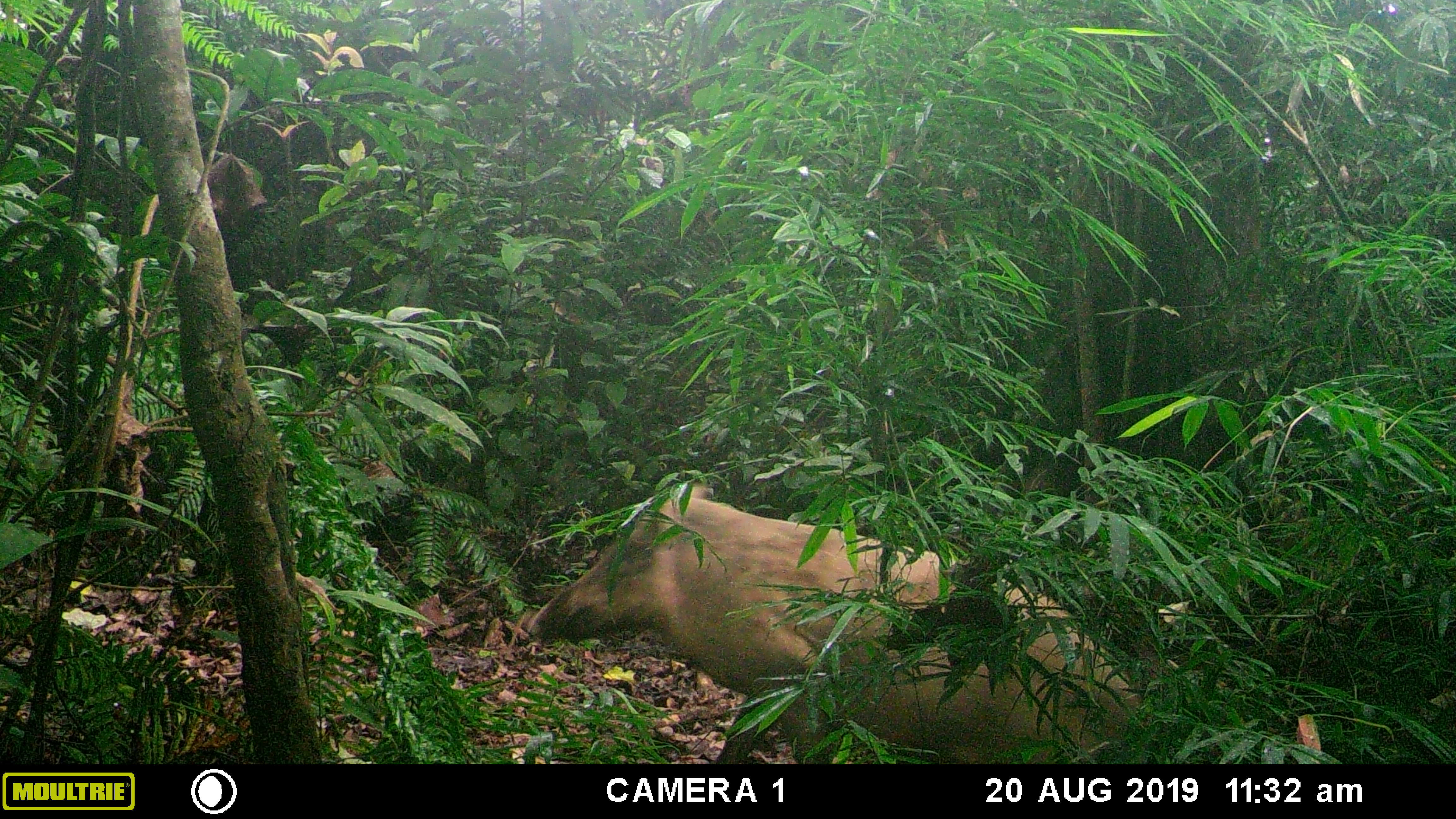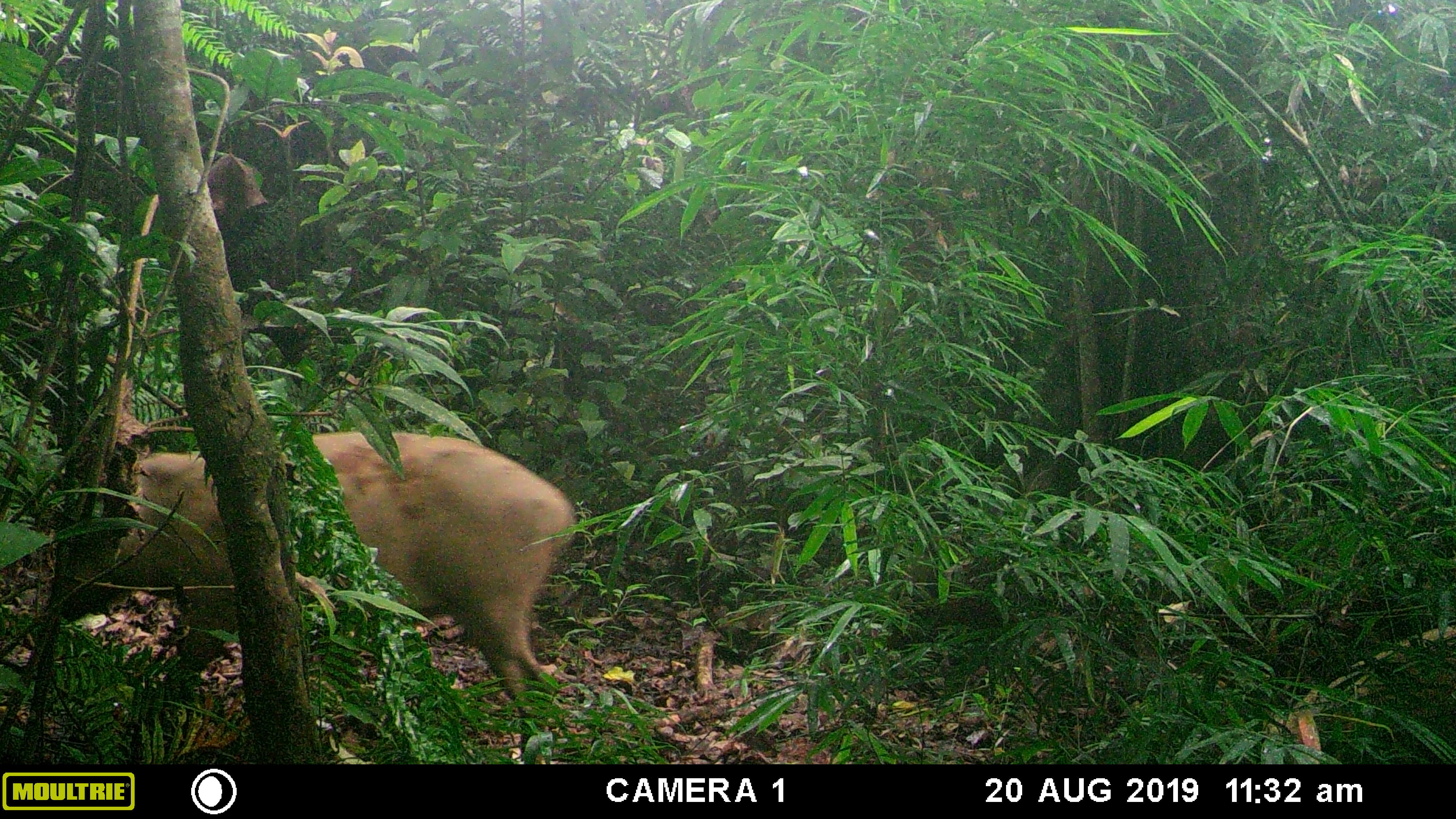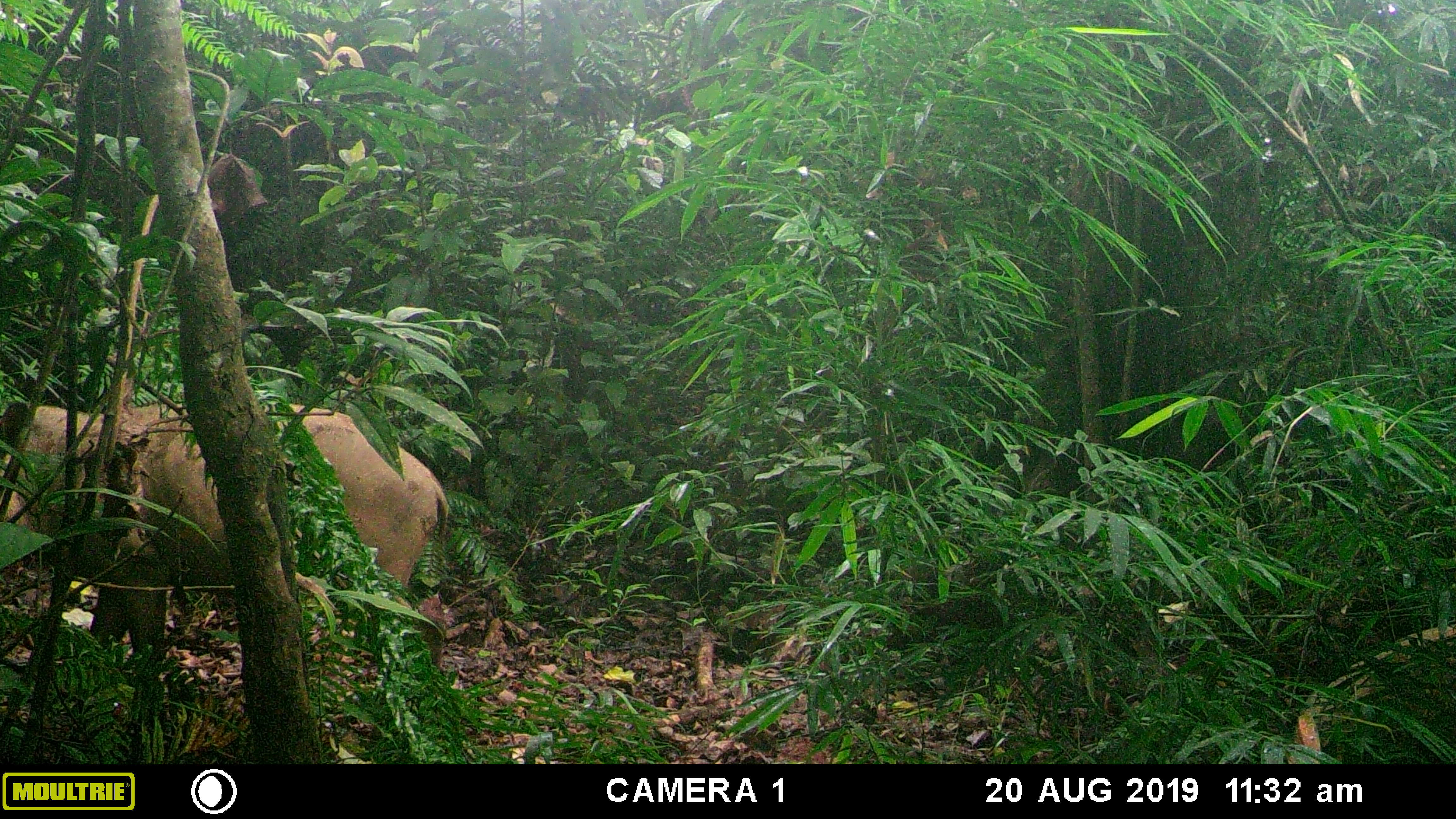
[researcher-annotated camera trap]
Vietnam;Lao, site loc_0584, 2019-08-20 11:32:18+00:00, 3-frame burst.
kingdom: Animalia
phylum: Chordata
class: Mammalia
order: Artiodactyla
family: Suidae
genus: Sus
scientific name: Sus scrofa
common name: eurasian wild pig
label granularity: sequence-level